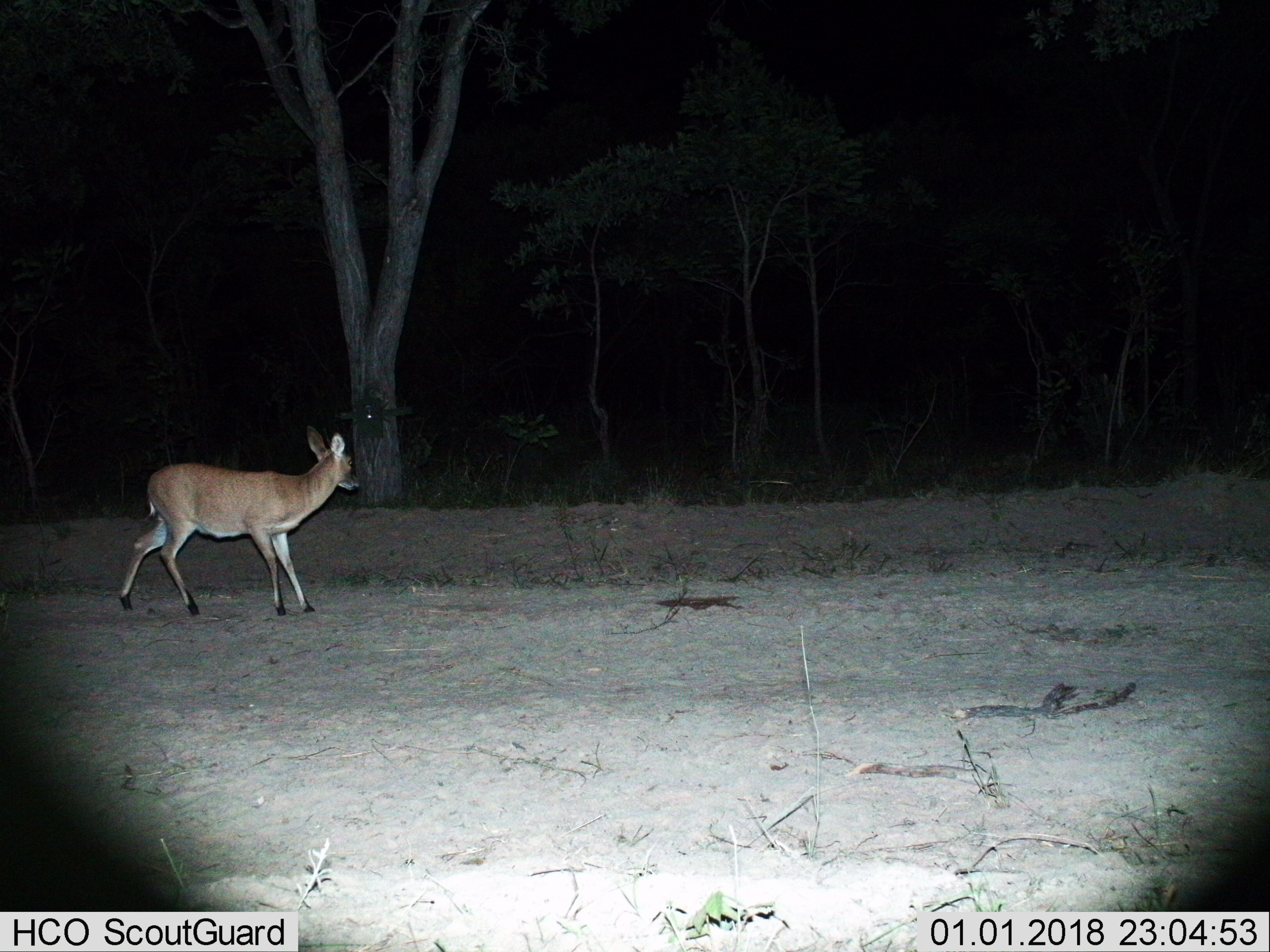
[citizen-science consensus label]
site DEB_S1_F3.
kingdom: Animalia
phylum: Chordata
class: Mammalia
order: Artiodactyla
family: Bovidae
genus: Sylvicapra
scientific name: Sylvicapra grimmia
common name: common duiker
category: duikercommongrey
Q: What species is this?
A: Duikercommongrey (common duiker) (Sylvicapra grimmia).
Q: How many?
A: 1.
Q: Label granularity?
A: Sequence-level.